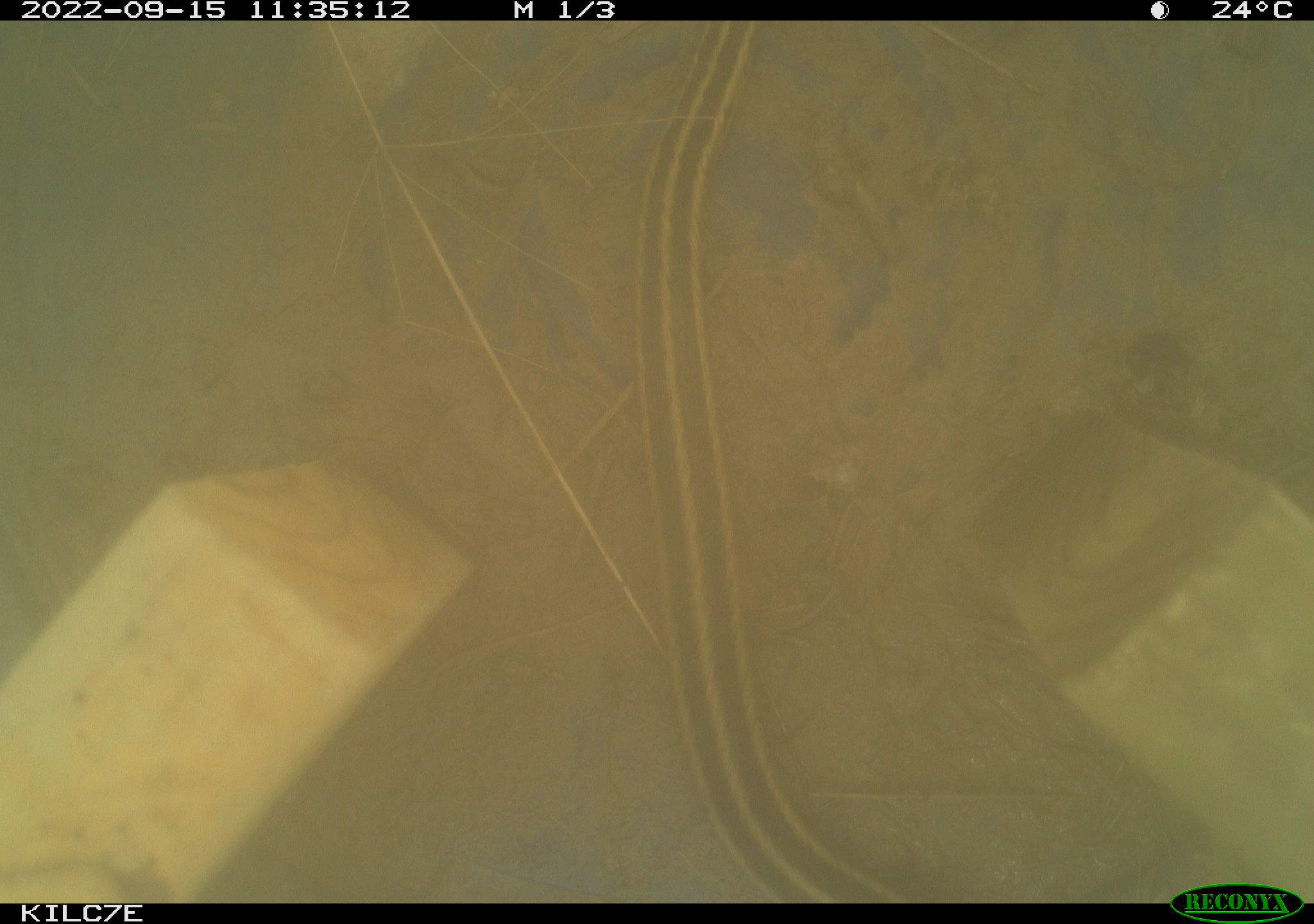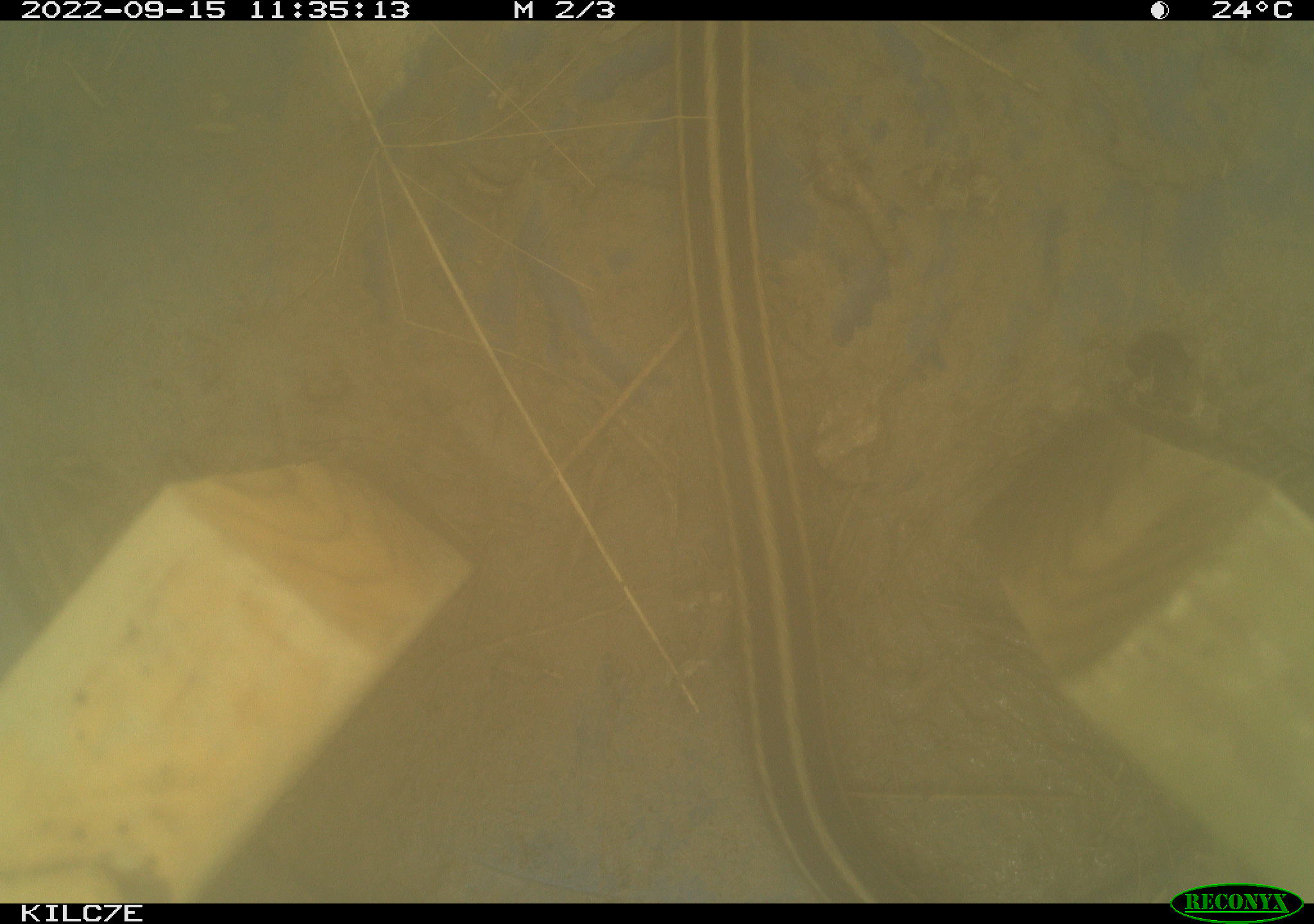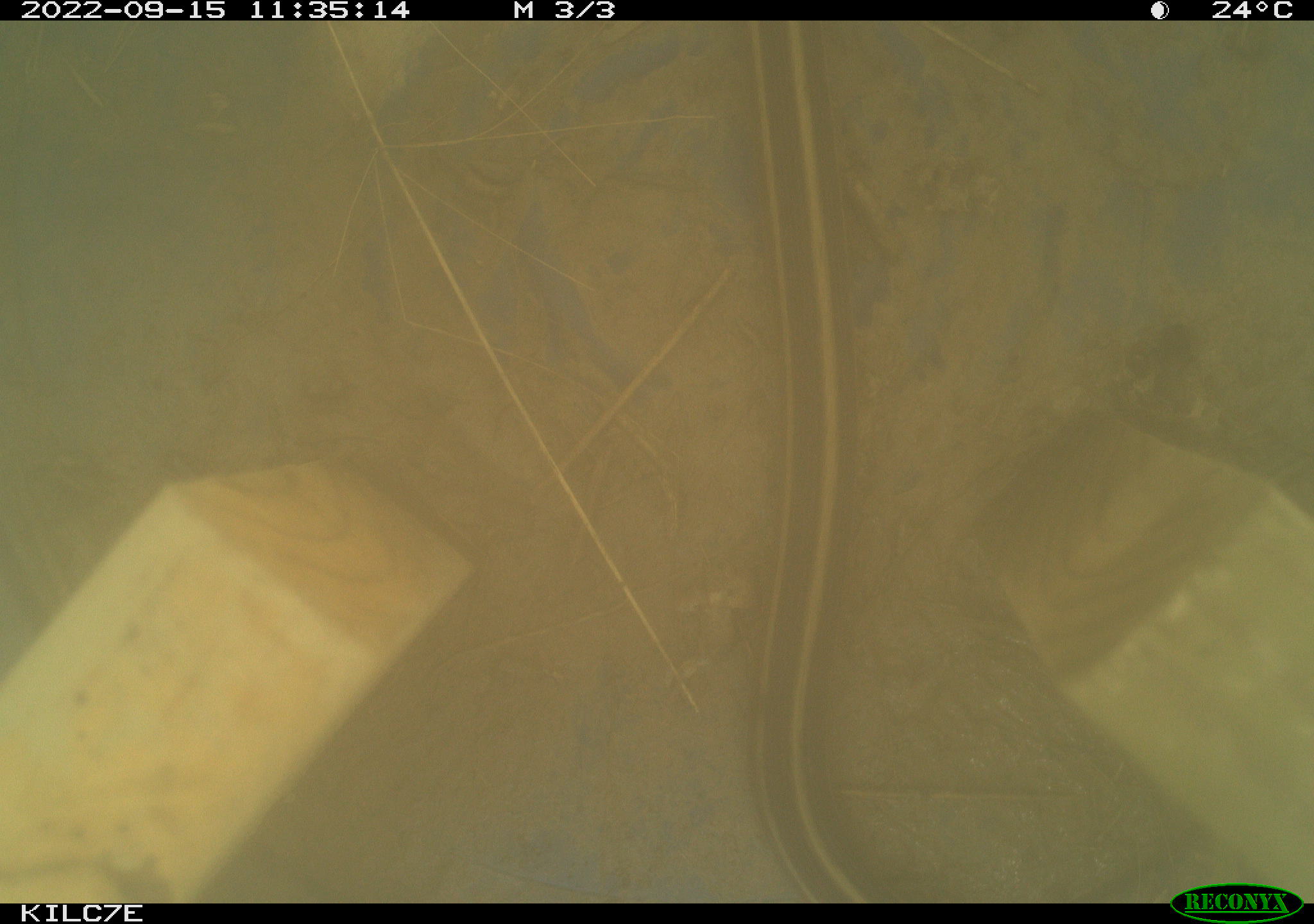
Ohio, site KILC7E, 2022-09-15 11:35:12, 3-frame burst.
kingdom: Animalia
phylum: Chordata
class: Reptilia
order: Squamata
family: Colubridae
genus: Thamnophis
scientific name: Thamnophis sirtalis sirtalis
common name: eastern gartersnake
Eastern gartersnake (Thamnophis sirtalis sirtalis).